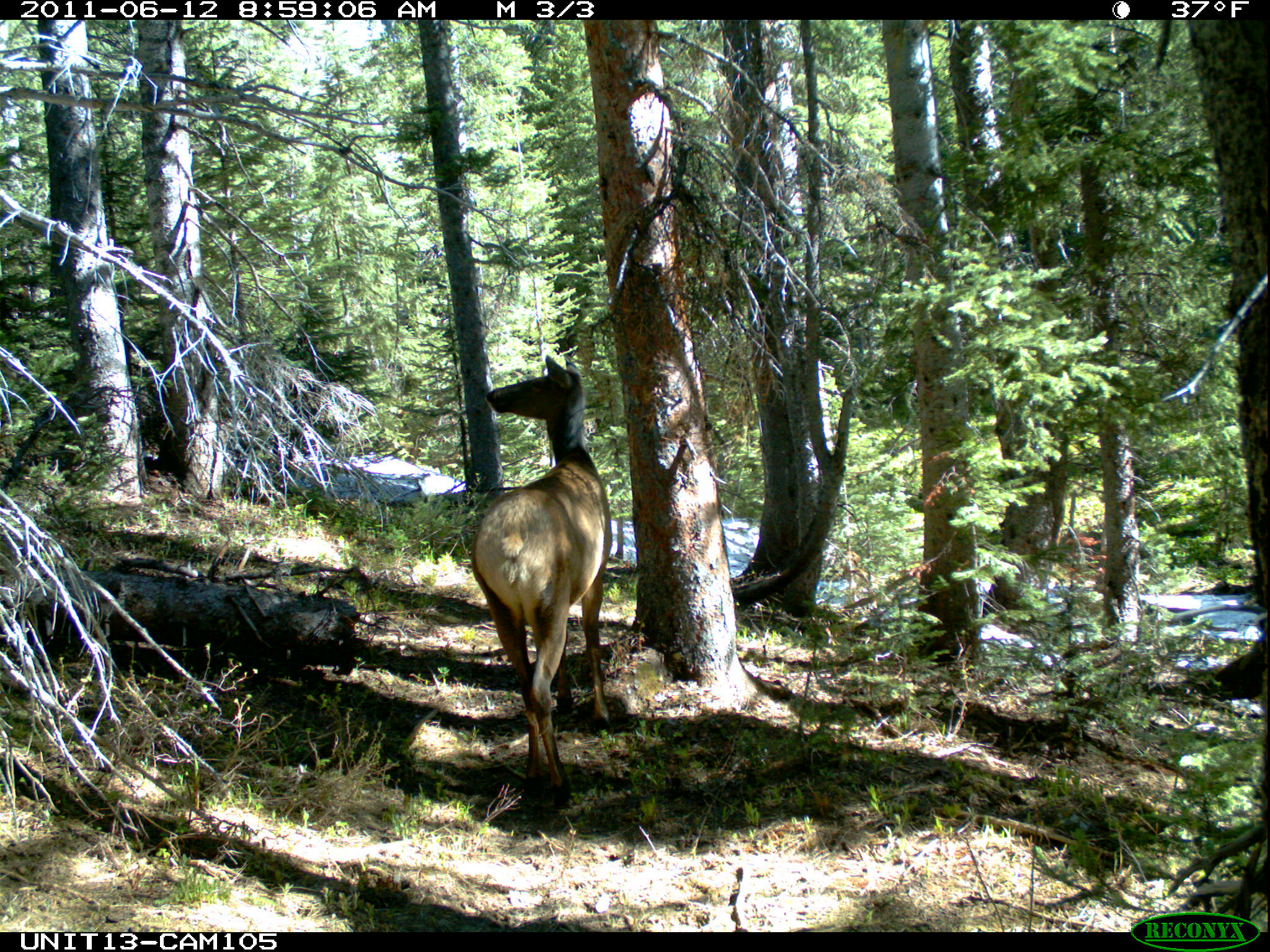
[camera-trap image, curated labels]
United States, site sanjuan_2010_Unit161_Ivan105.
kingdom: Animalia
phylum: Chordata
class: Mammalia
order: Artiodactyla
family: Cervidae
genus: Cervus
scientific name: Cervus elaphus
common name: red deer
Cervus elaphus (red deer).